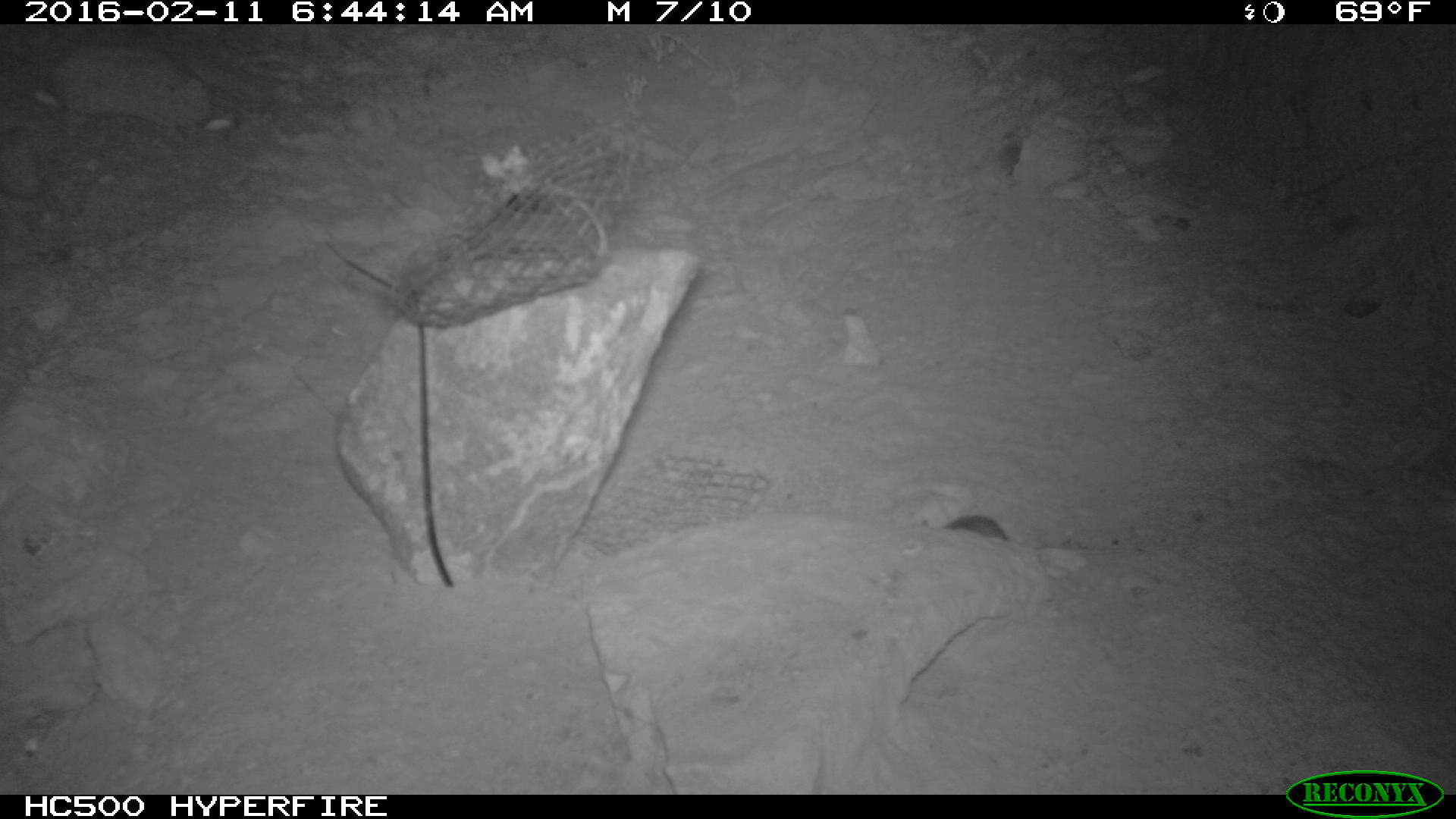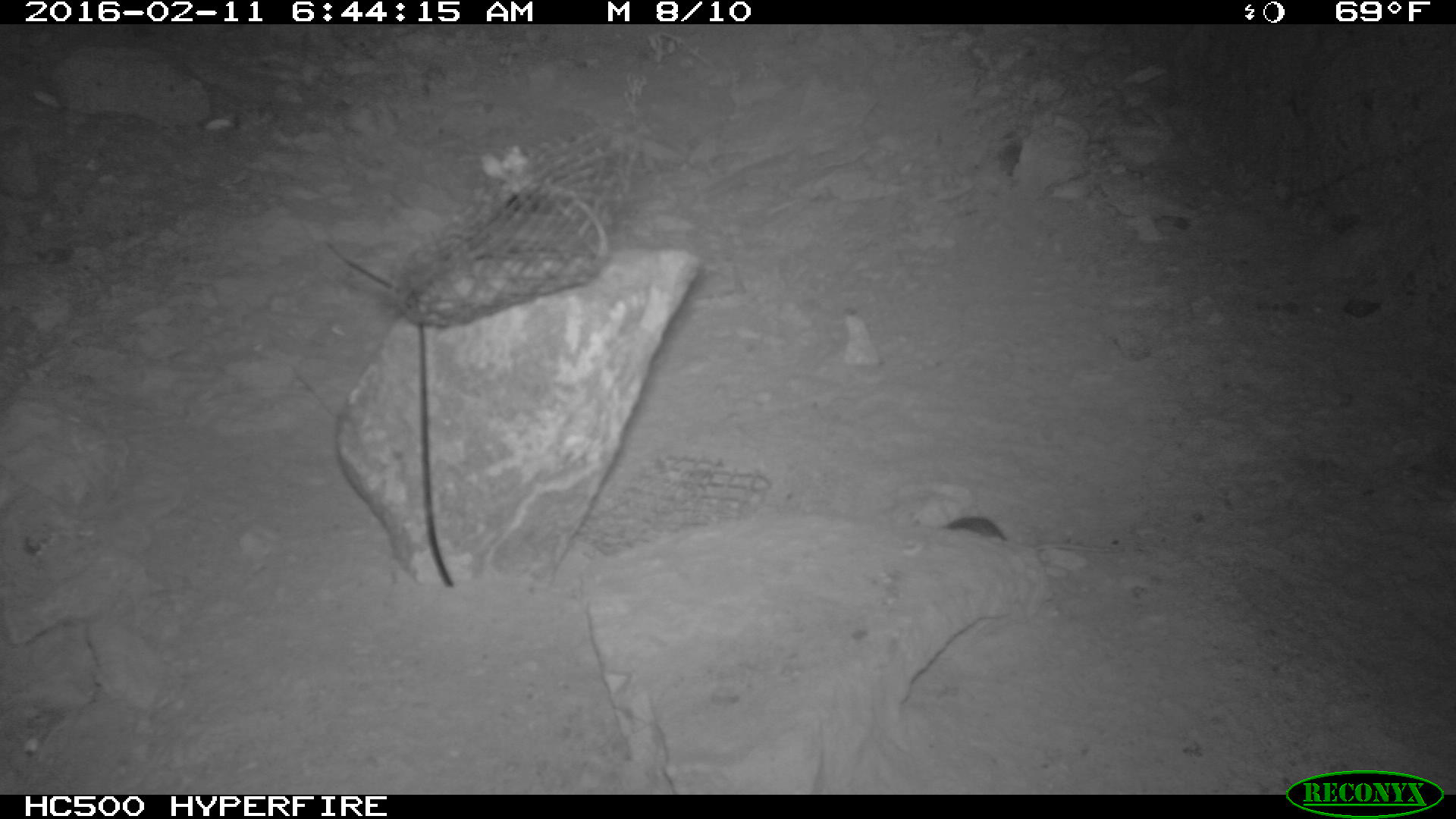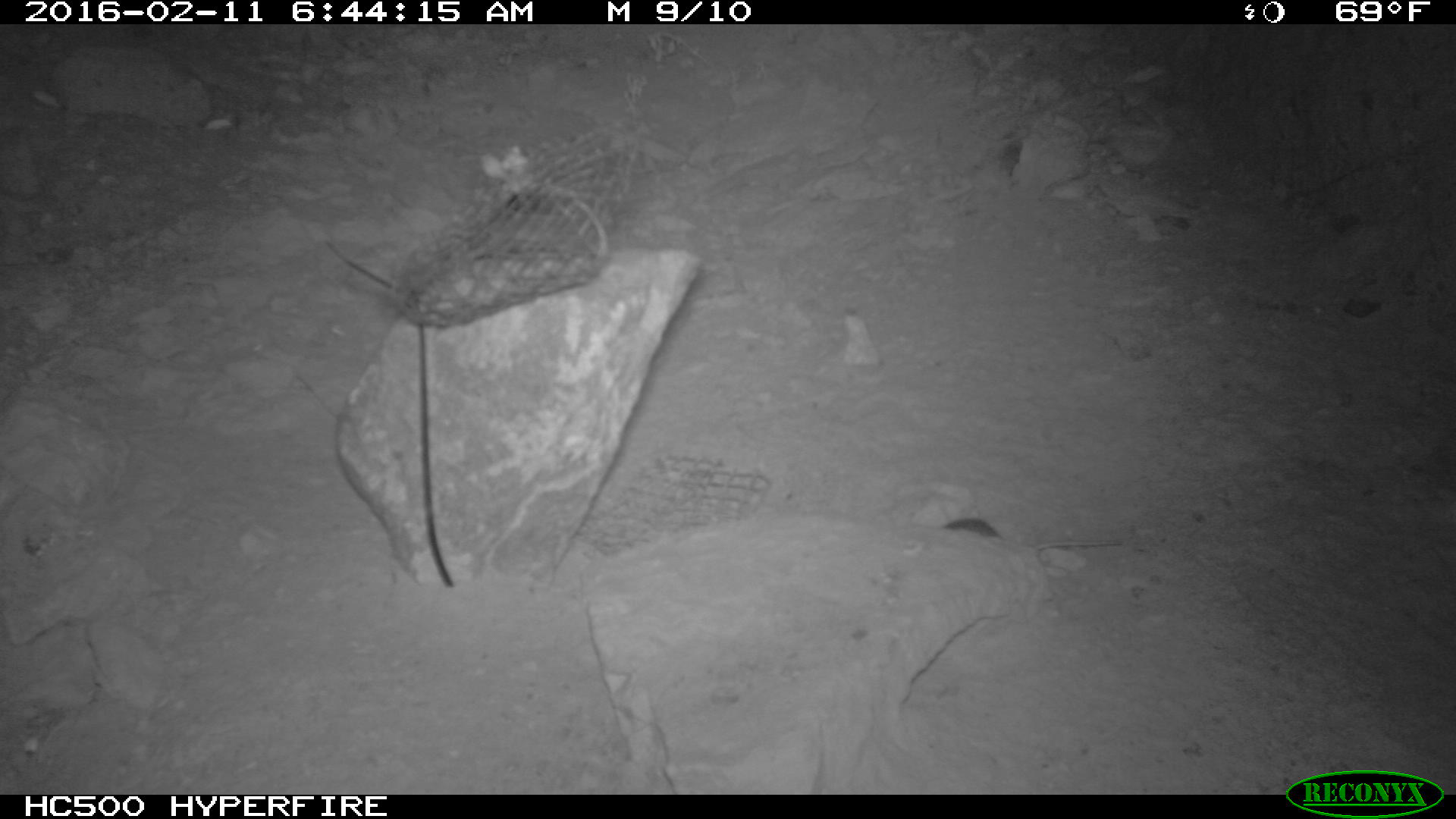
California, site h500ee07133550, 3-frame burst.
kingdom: Animalia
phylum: Chordata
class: Mammalia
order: Rodentia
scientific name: Rodentia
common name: rodent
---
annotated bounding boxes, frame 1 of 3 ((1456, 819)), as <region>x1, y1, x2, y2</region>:
rodent: <region>921, 515, 1139, 552</region>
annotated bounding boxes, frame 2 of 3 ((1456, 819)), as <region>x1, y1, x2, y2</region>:
rodent: <region>940, 515, 1008, 539</region>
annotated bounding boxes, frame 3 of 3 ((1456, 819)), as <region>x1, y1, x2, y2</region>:
rodent: <region>940, 513, 1122, 547</region>